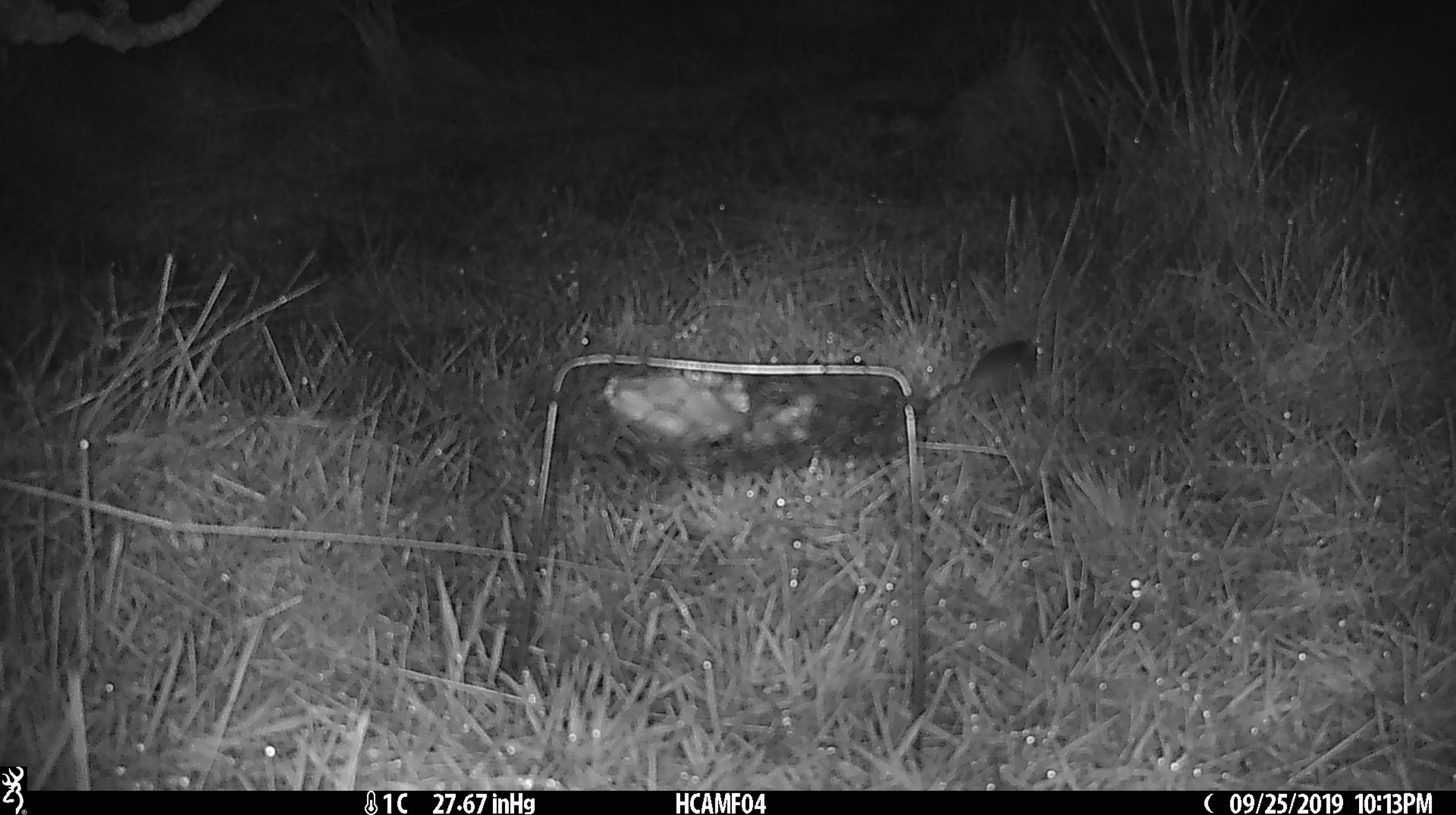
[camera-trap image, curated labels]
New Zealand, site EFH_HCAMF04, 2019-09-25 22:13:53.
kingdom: Animalia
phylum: Chordata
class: Mammalia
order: Rodentia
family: Muridae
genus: Mus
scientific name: Mus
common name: mouse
Mouse (Mus).